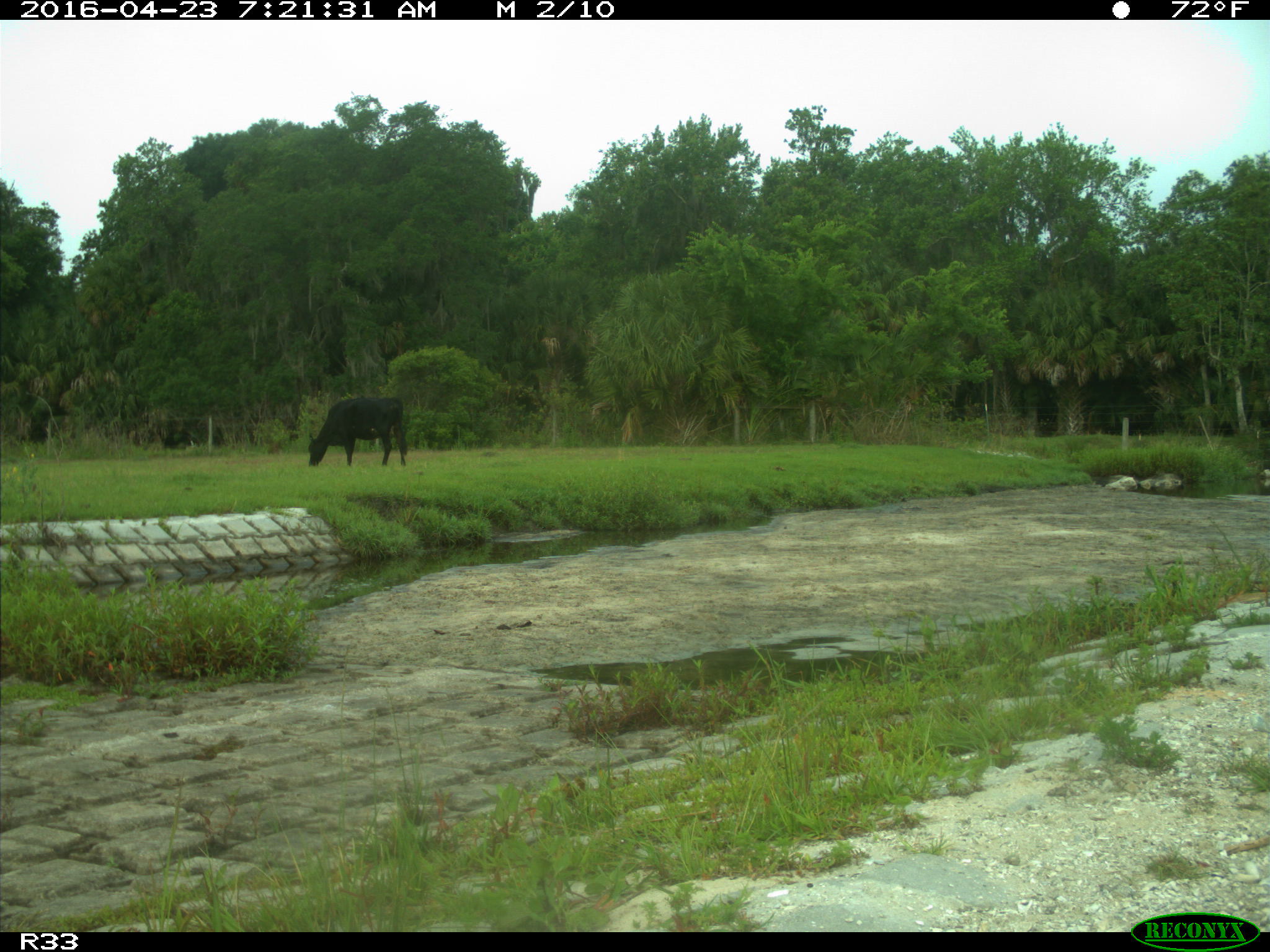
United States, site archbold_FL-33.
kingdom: Animalia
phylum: Chordata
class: Mammalia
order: Artiodactyla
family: Bovidae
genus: Bos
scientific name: Bos taurus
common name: domestic cow